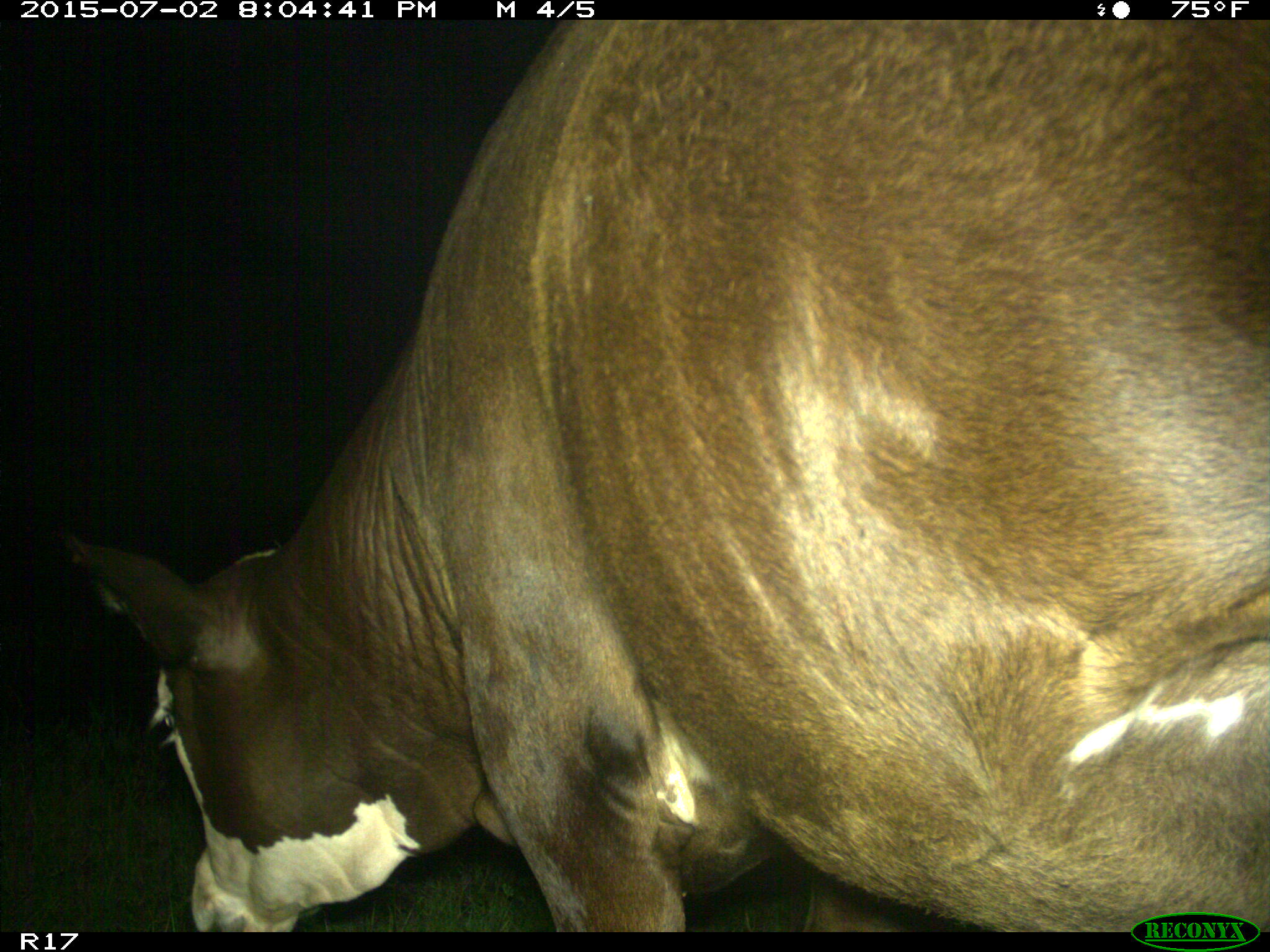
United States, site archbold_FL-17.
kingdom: Animalia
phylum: Chordata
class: Mammalia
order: Artiodactyla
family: Bovidae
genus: Bos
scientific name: Bos taurus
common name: domestic cow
Bos taurus (domestic cow).